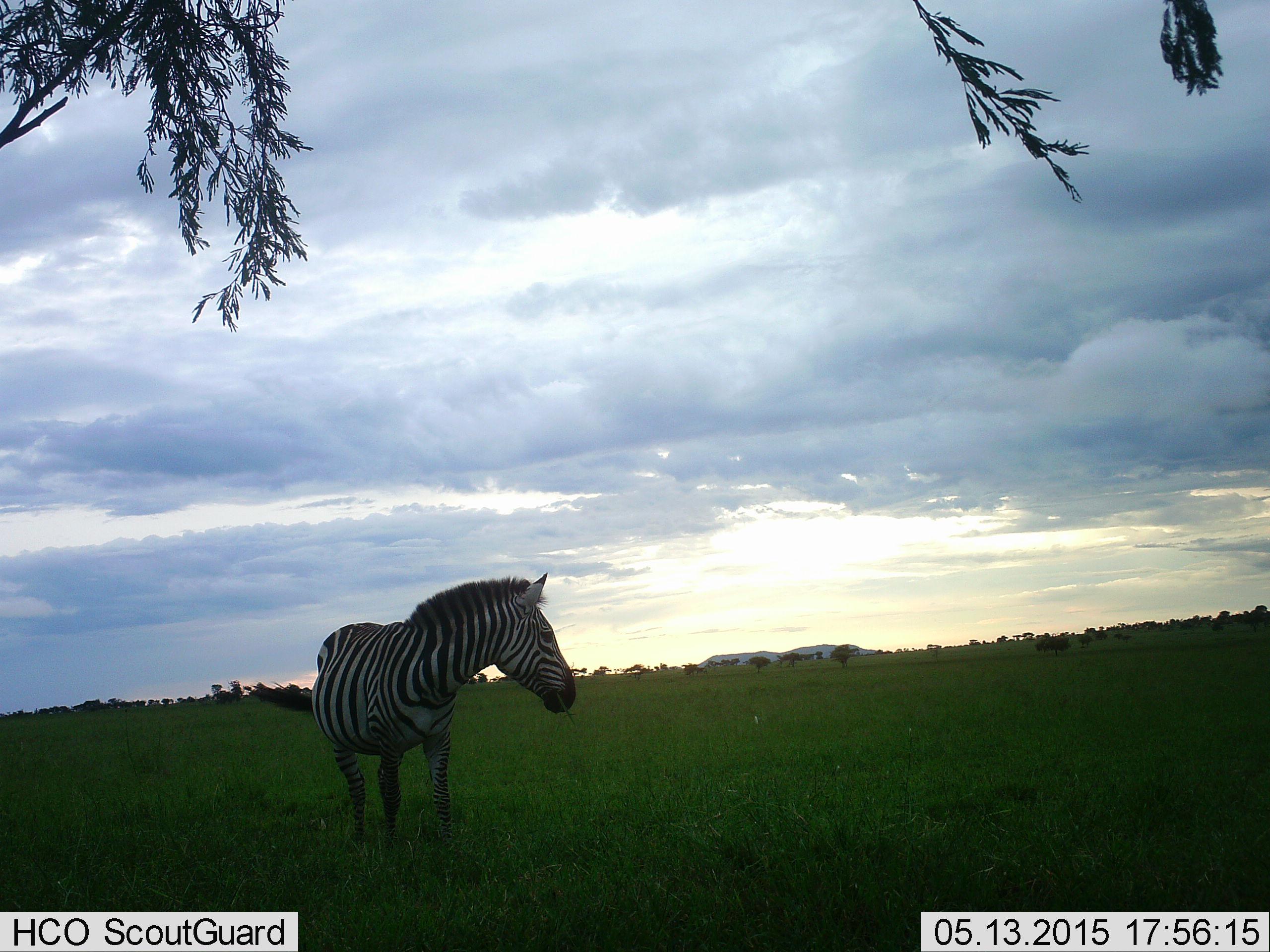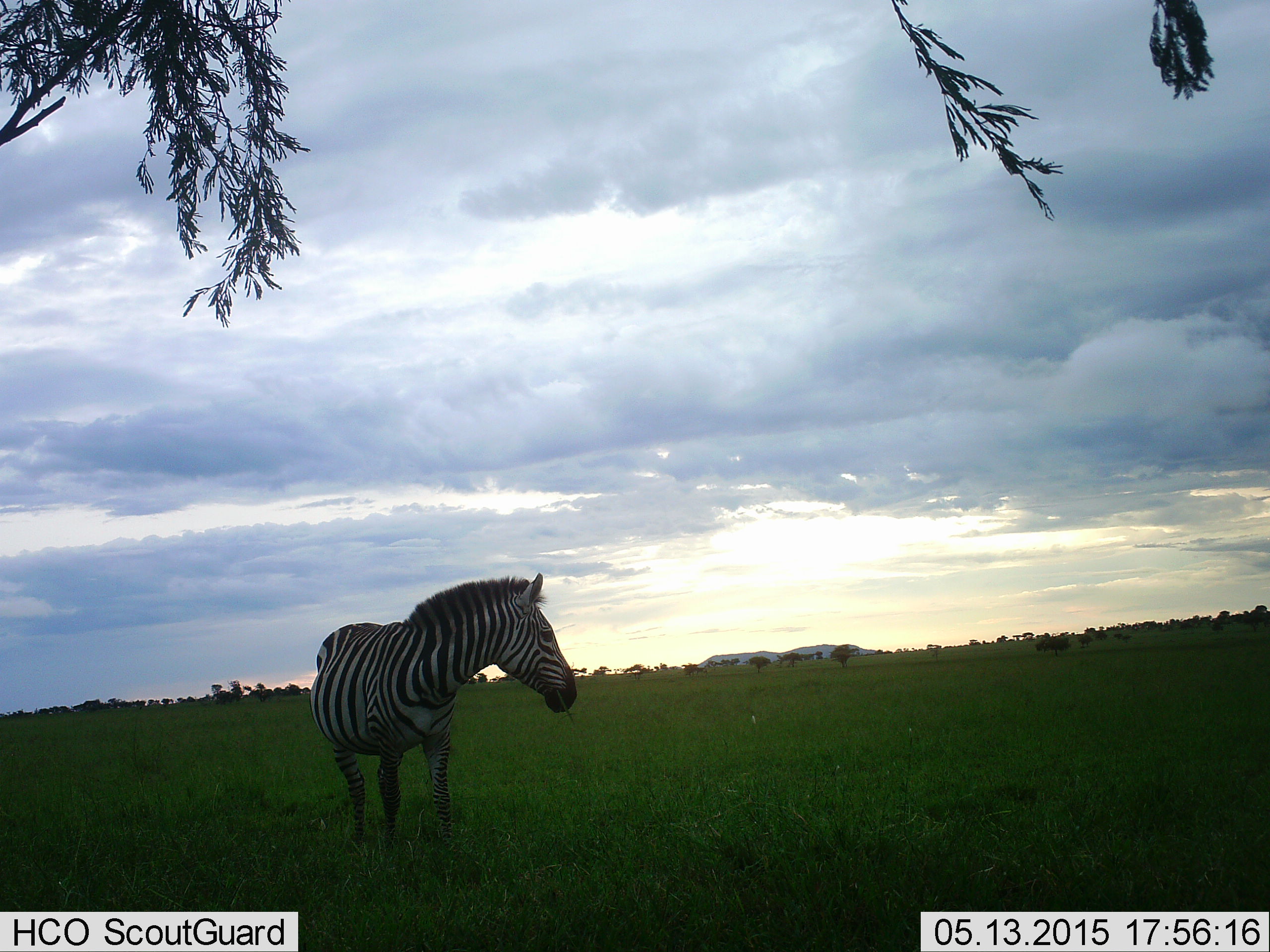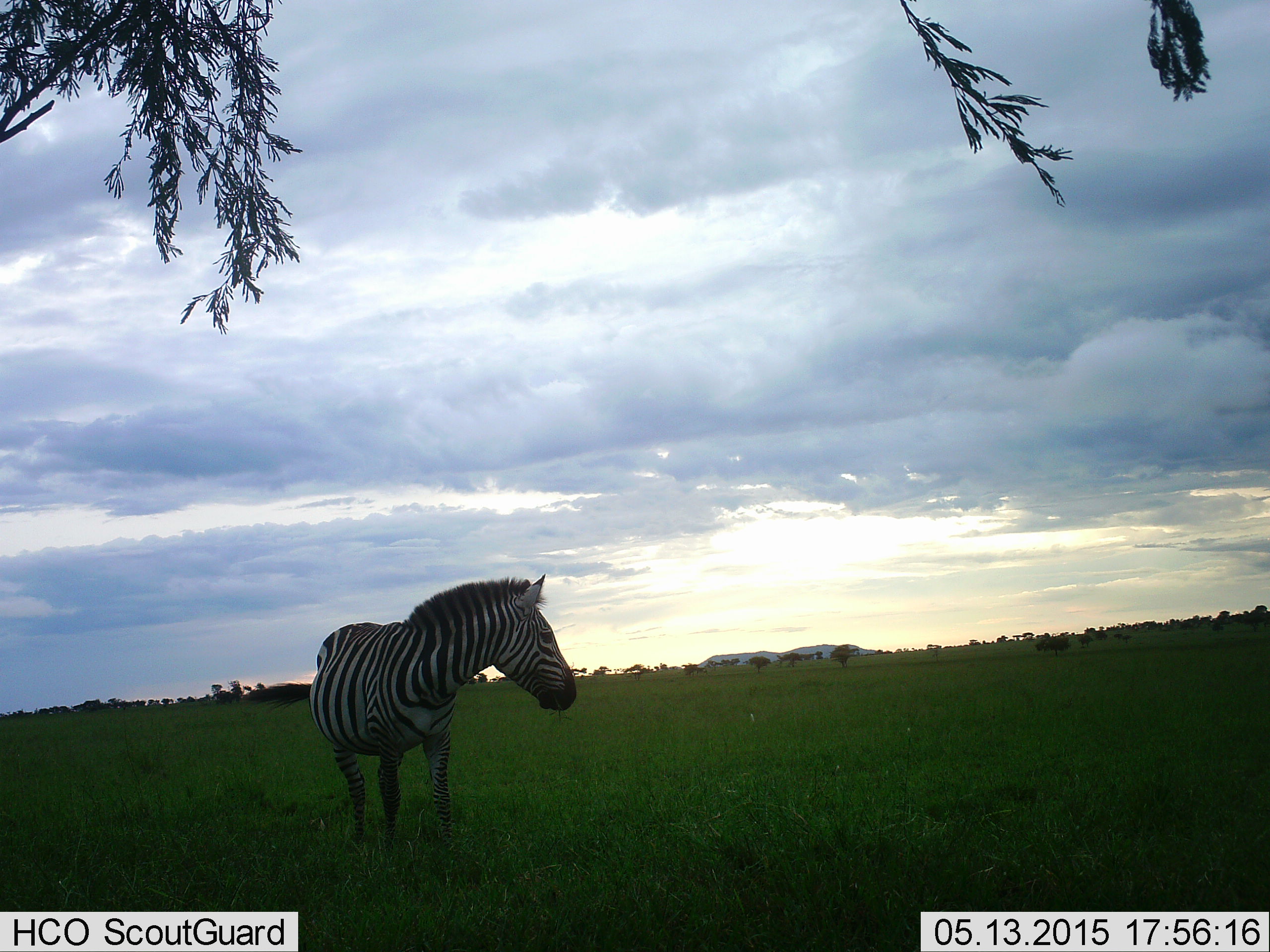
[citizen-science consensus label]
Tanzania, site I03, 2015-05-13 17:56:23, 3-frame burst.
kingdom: Animalia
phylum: Chordata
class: Mammalia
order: Perissodactyla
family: Equidae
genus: Equus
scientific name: Equus quagga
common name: plains zebra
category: zebra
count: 1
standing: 100%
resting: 0%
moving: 0%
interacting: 0%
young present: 0%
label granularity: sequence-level